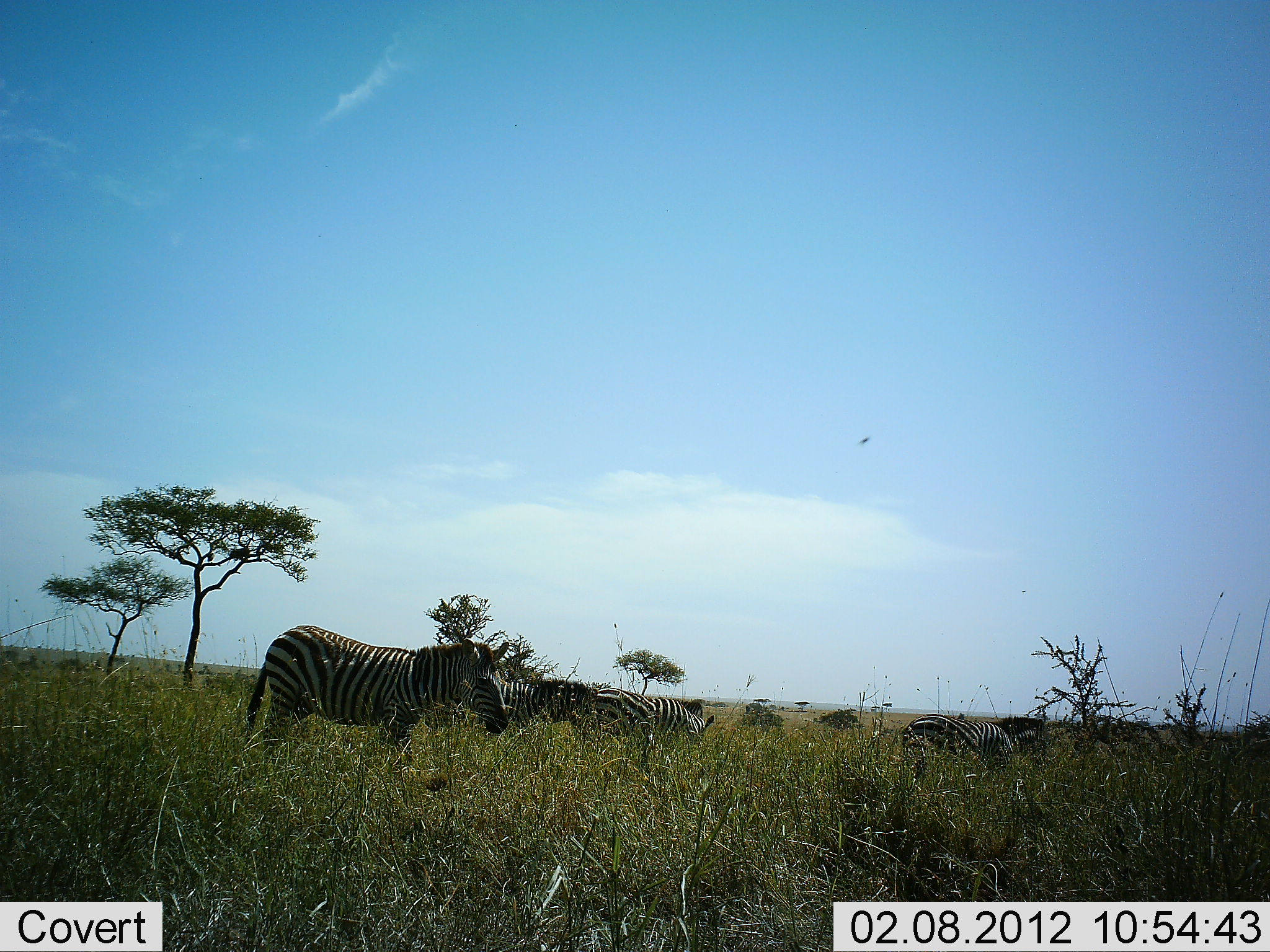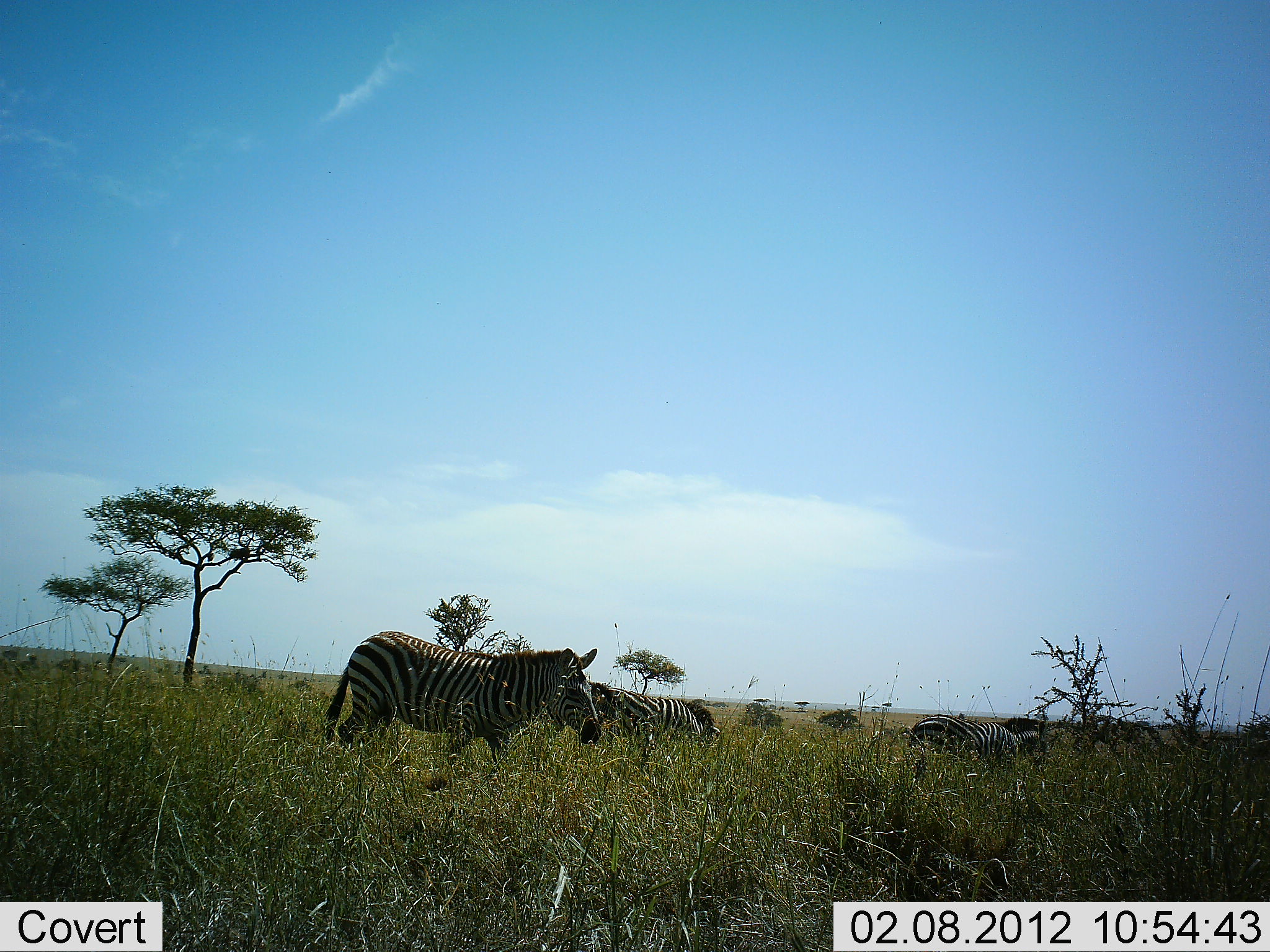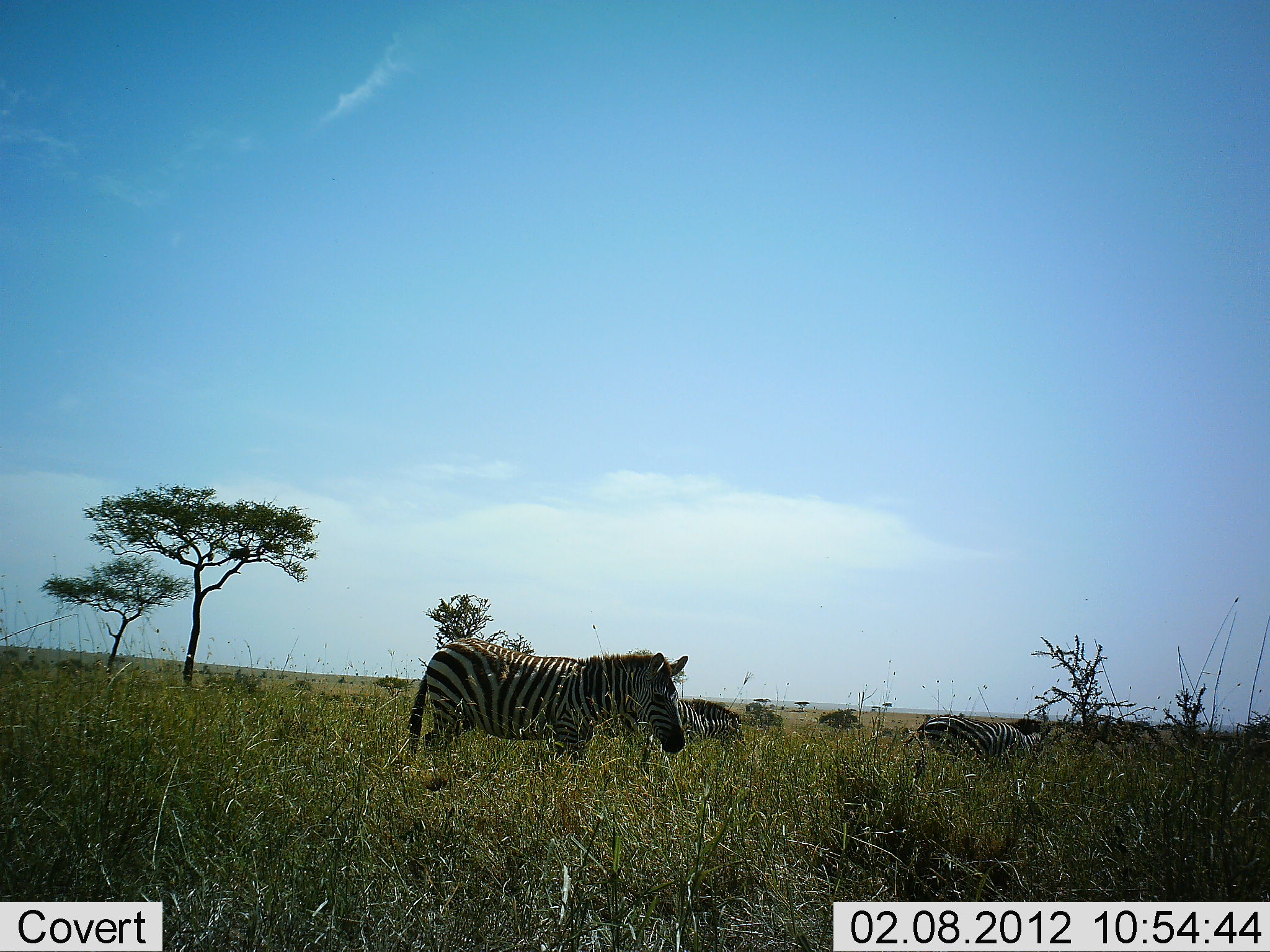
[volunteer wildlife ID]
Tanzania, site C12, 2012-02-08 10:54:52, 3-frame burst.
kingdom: Animalia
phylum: Chordata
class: Mammalia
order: Perissodactyla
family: Equidae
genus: Equus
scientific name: Equus quagga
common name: plains zebra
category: zebra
Zebra (plains zebra) (Equus quagga), count 4. Behavior (volunteer vote fractions): standing 23%, resting 0%, moving 85%, interacting 0%. Young present (vote fraction): 0%. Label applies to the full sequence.